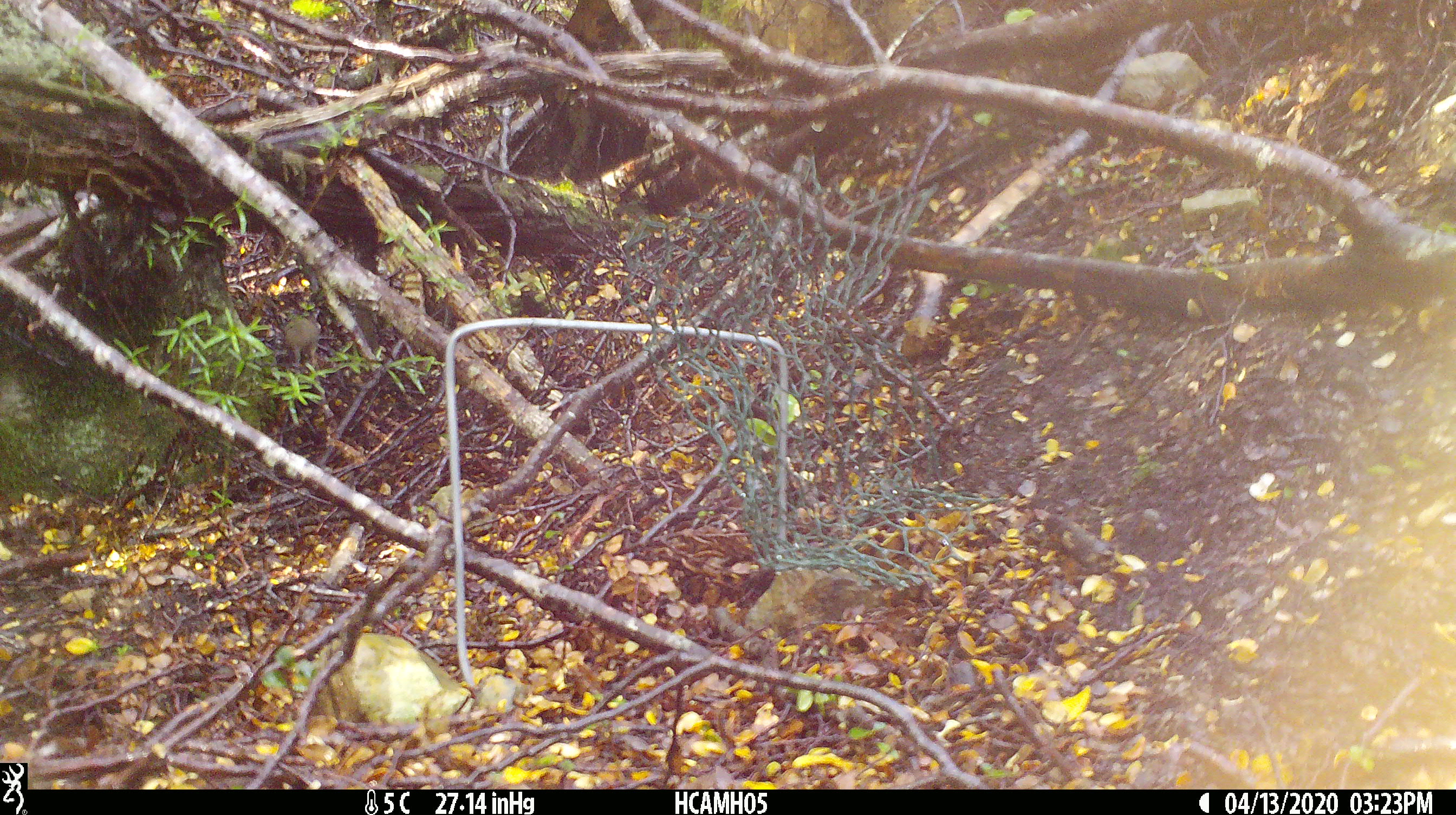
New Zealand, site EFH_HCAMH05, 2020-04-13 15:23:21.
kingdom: Animalia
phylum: Chordata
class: Mammalia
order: Rodentia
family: Muridae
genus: Mus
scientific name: Mus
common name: mouse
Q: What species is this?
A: Mouse (Mus).